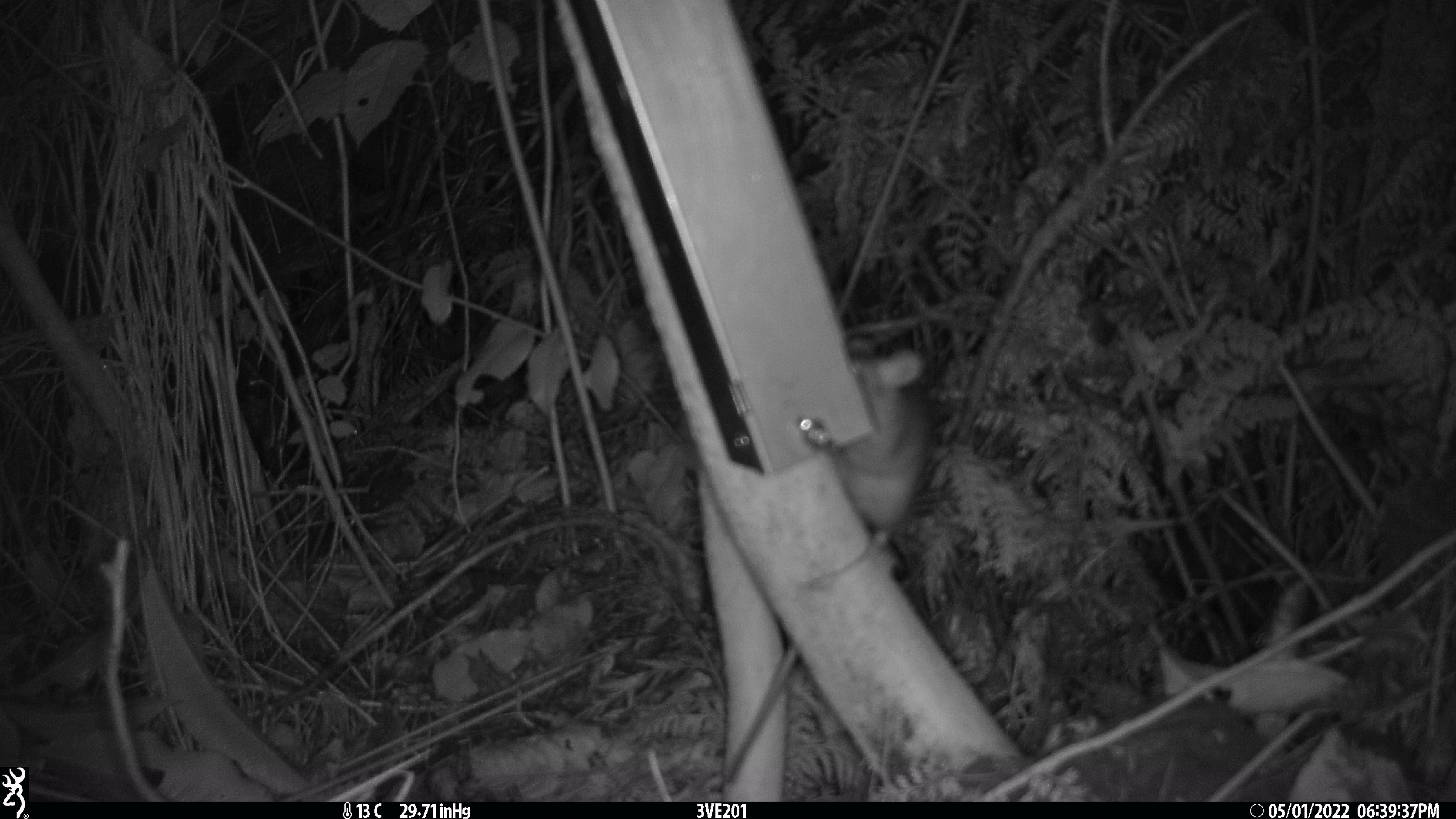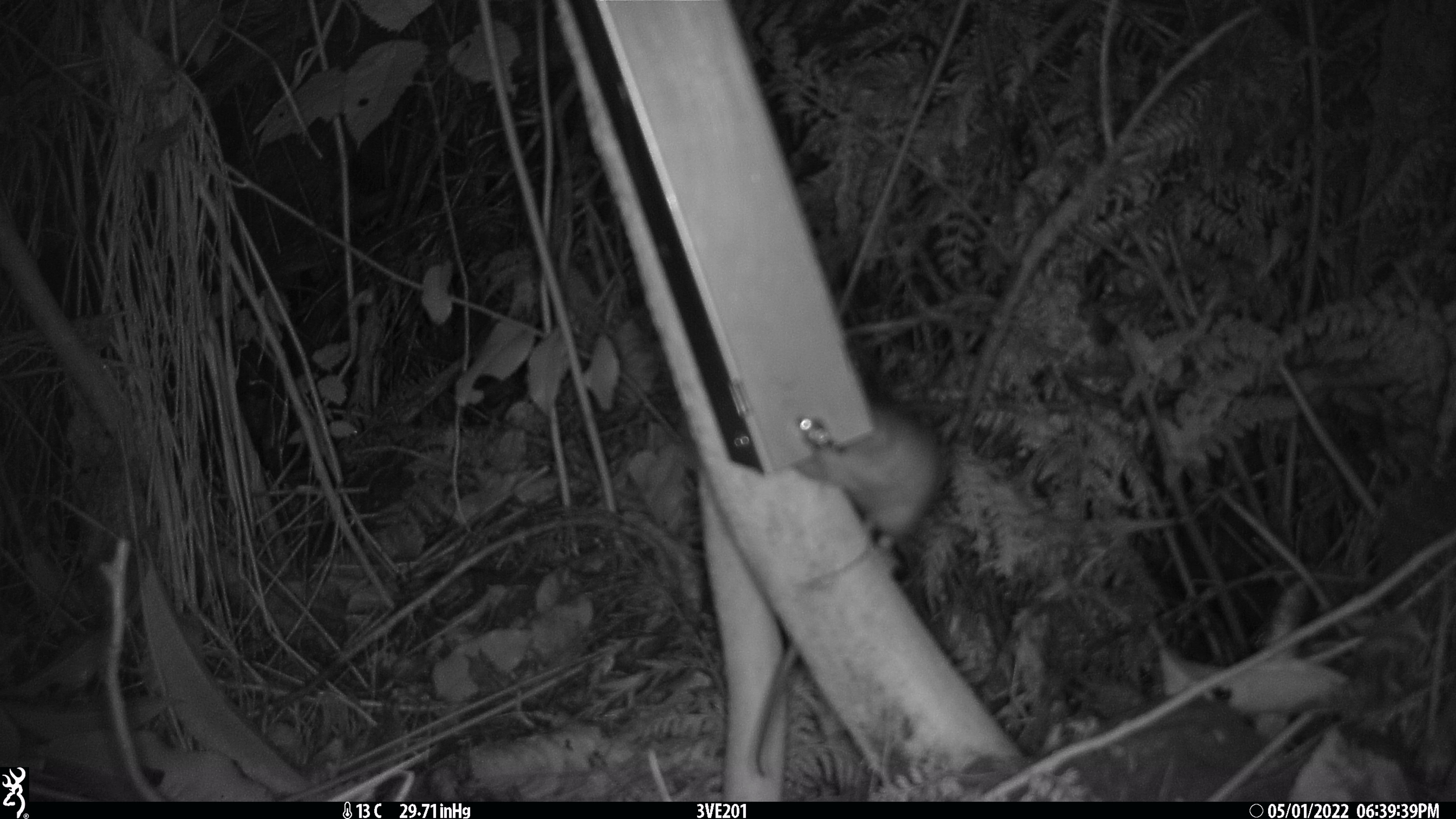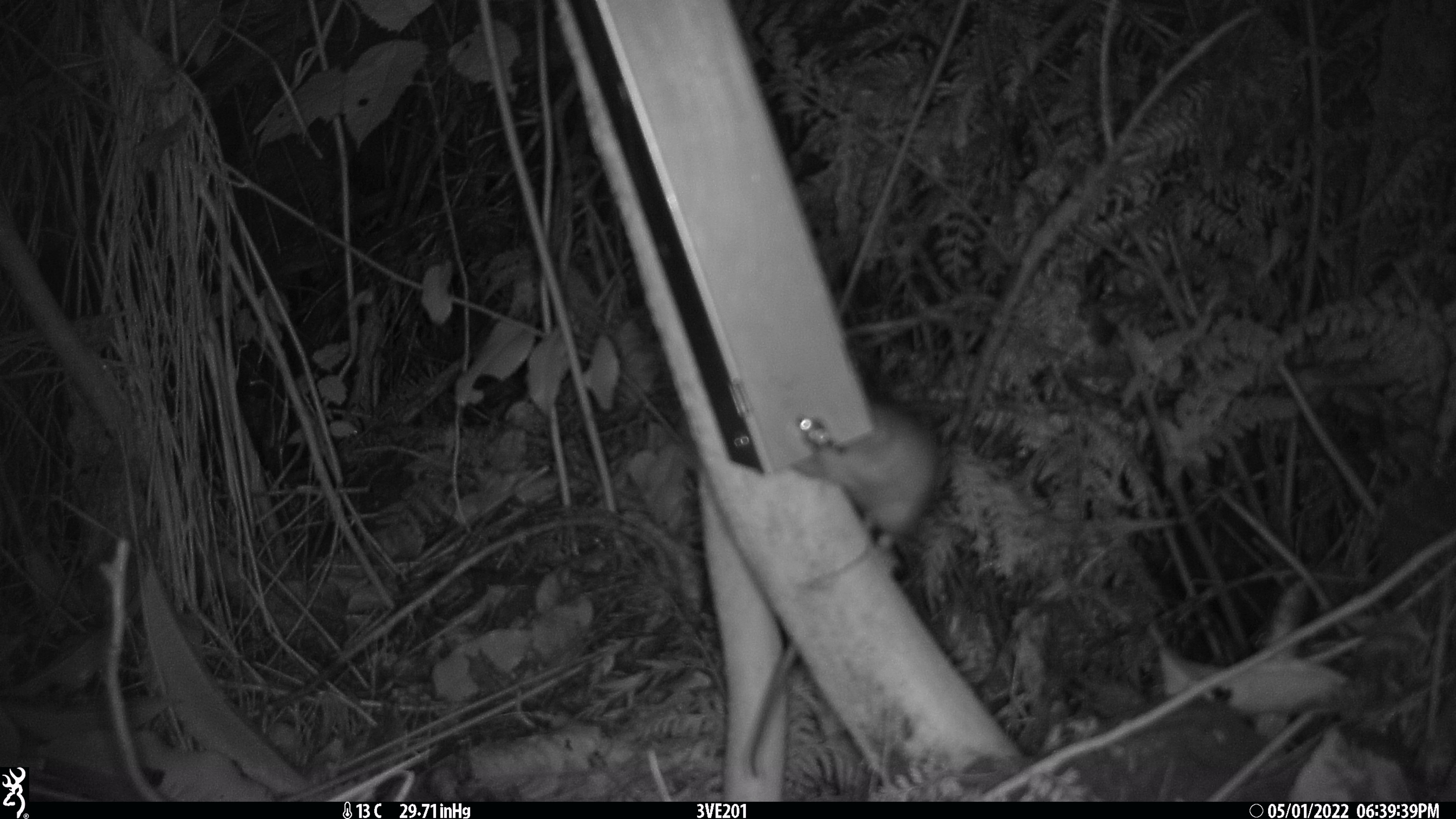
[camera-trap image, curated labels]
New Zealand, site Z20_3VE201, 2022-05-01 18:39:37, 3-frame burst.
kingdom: Animalia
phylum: Chordata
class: Mammalia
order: Rodentia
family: Muridae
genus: Rattus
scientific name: Rattus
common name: rat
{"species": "rat (Rattus)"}